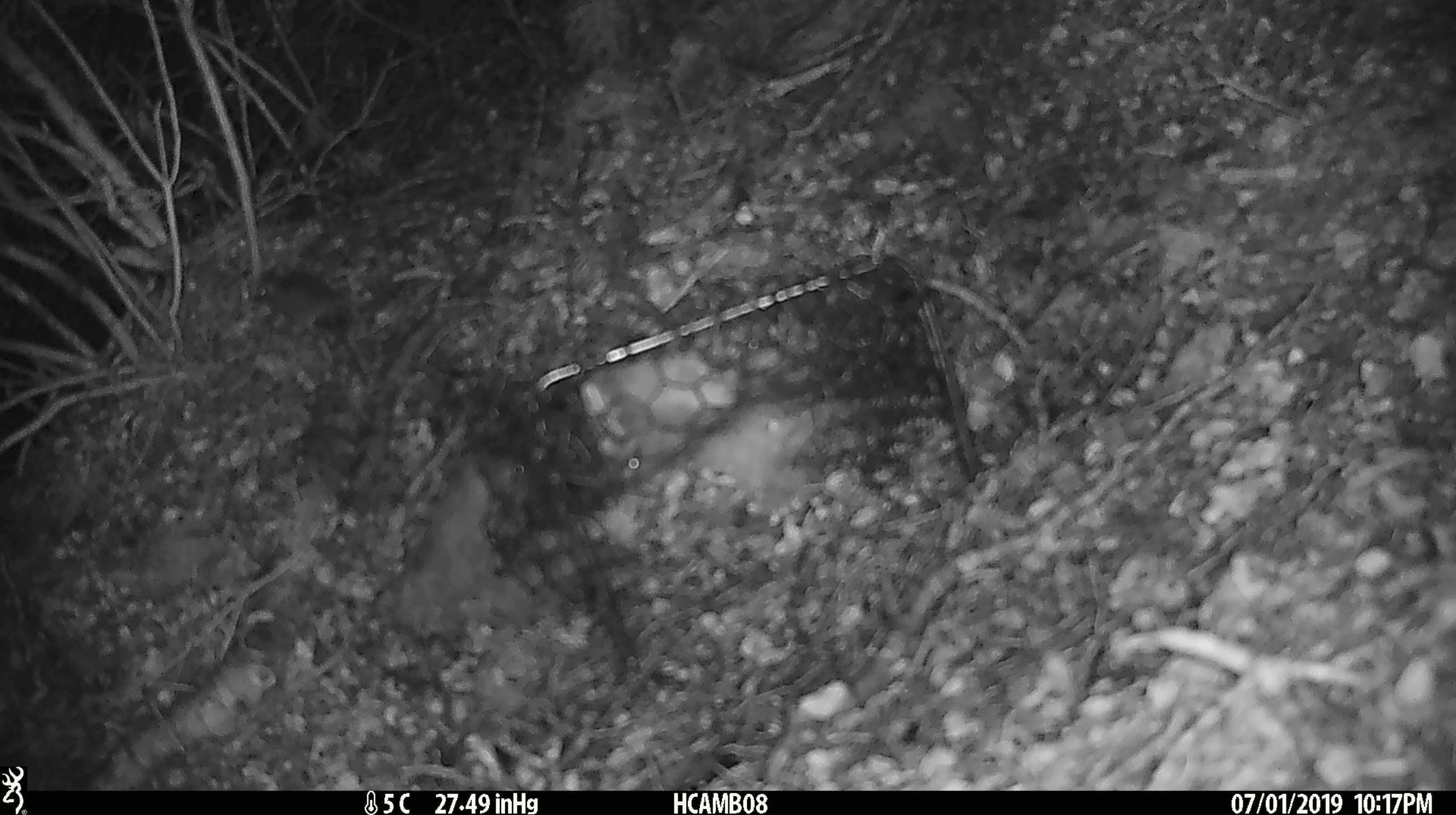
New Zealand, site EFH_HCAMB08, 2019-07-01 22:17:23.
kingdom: Animalia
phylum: Chordata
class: Mammalia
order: Rodentia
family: Muridae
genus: Mus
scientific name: Mus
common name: mouse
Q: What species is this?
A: Mouse (Mus).